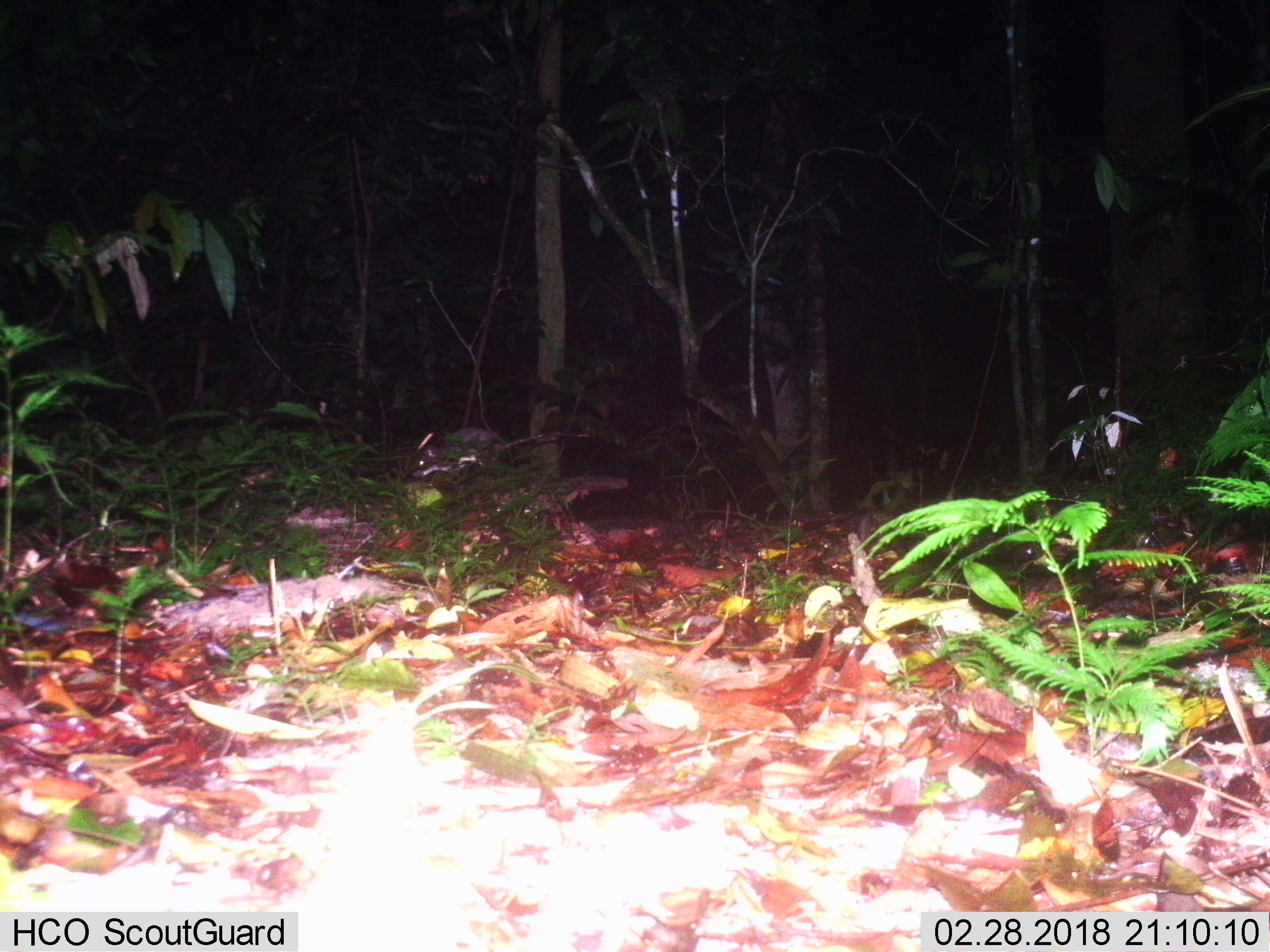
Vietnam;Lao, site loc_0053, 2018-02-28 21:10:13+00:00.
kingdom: Animalia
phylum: Chordata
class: Mammalia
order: Rodentia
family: Muridae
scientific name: Muridae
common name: old-world mice and rats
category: unidentified murid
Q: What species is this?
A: Unidentified murid (old-world mice and rats) (Muridae).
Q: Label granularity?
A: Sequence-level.